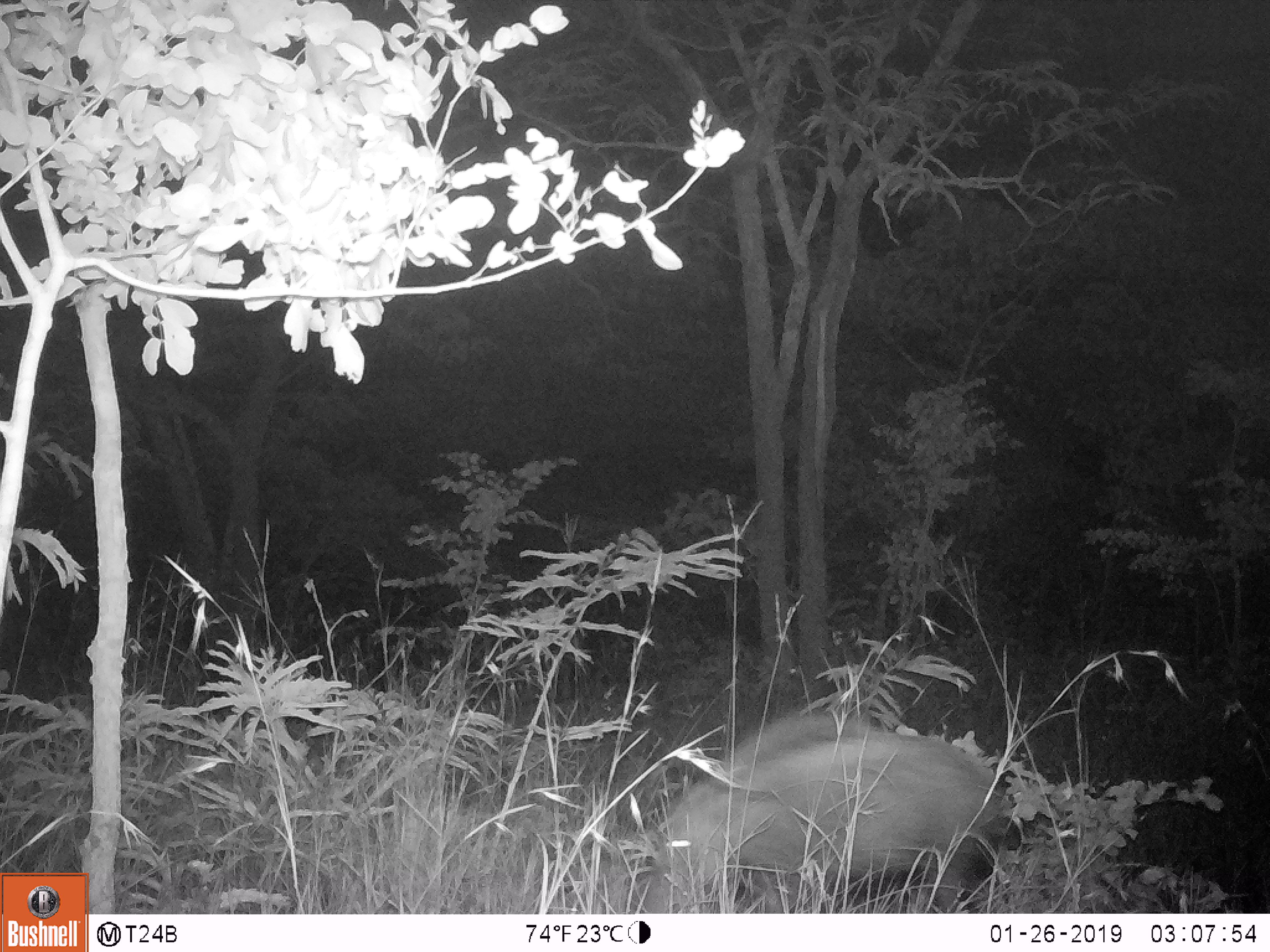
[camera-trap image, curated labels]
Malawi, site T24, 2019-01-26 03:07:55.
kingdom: Animalia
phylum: Chordata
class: Mammalia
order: Artiodactyla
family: Suidae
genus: Potamochoerus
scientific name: Potamochoerus larvatus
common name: bushpig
Bushpig (Potamochoerus larvatus), count 1.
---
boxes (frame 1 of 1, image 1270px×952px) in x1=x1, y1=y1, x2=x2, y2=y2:
bushpig: x1=610, y1=704, x2=1027, y2=908